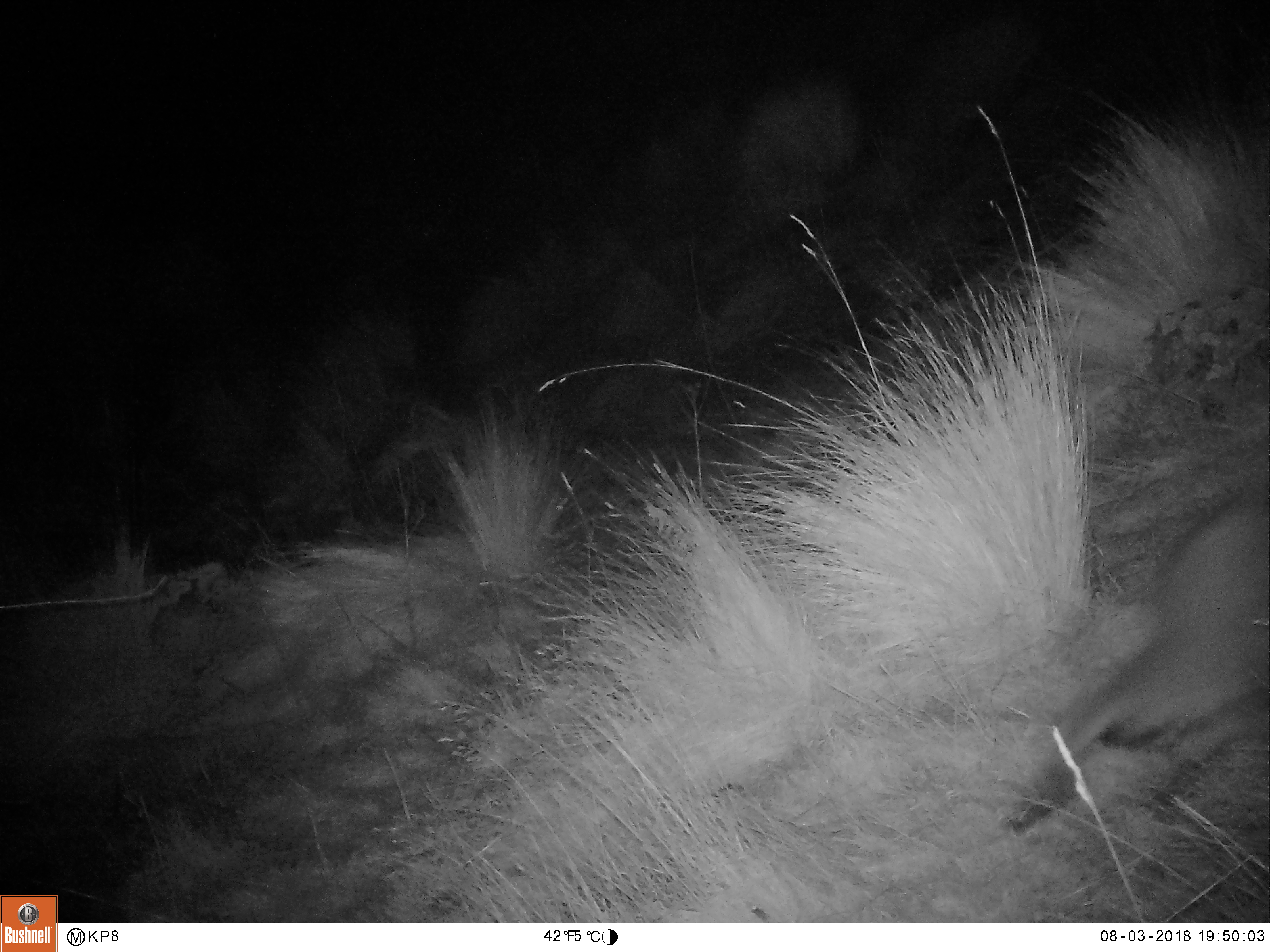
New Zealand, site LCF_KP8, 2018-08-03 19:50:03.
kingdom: Animalia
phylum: Chordata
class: Mammalia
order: Diprotodontia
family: Macropodidae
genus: Notamacropus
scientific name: Notamacropus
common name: wallaby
Wallaby (Notamacropus).